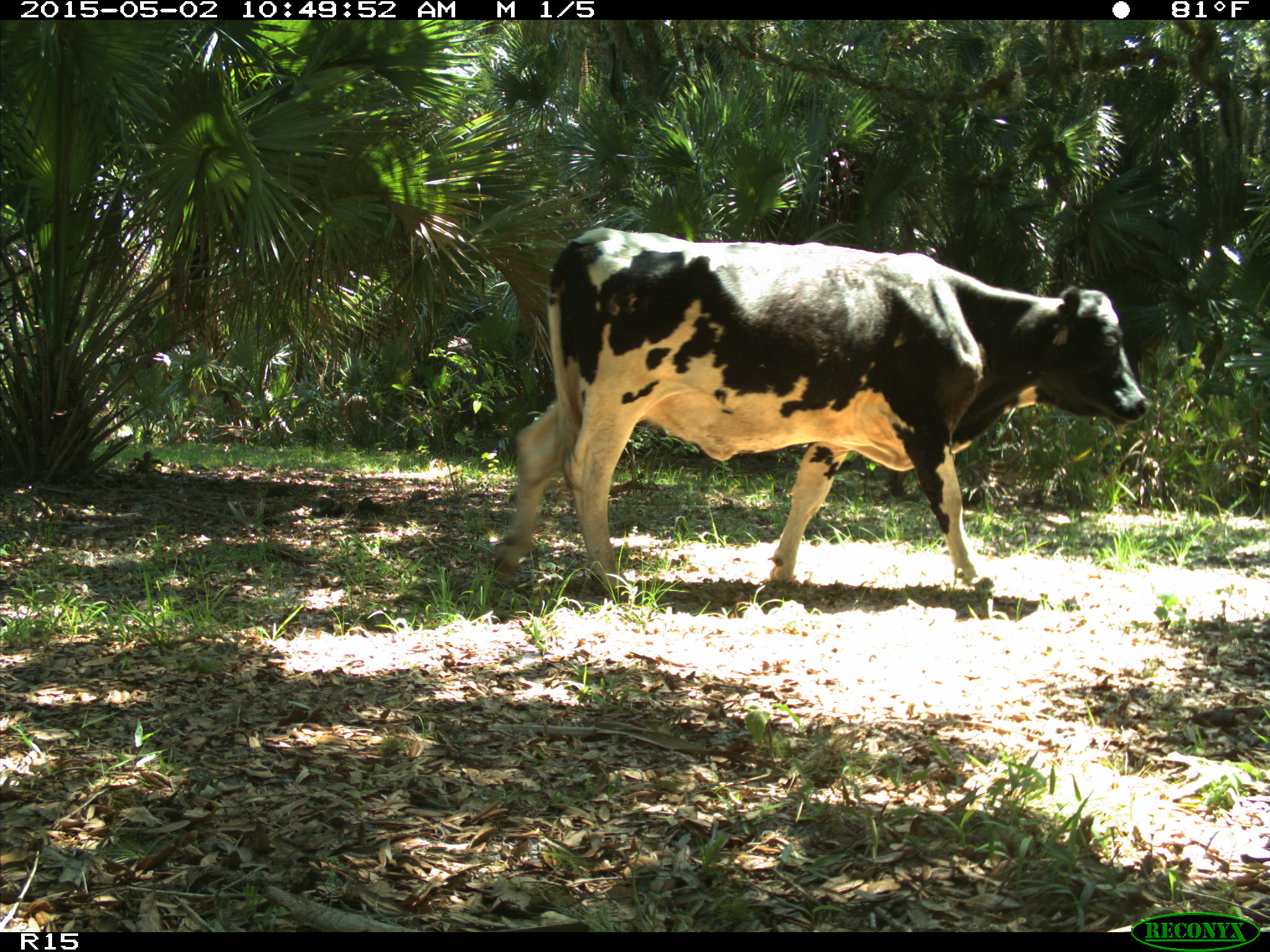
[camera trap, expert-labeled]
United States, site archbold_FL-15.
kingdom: Animalia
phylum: Chordata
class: Mammalia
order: Artiodactyla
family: Bovidae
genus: Bos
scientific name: Bos taurus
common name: domestic cow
Bos taurus (domestic cow).